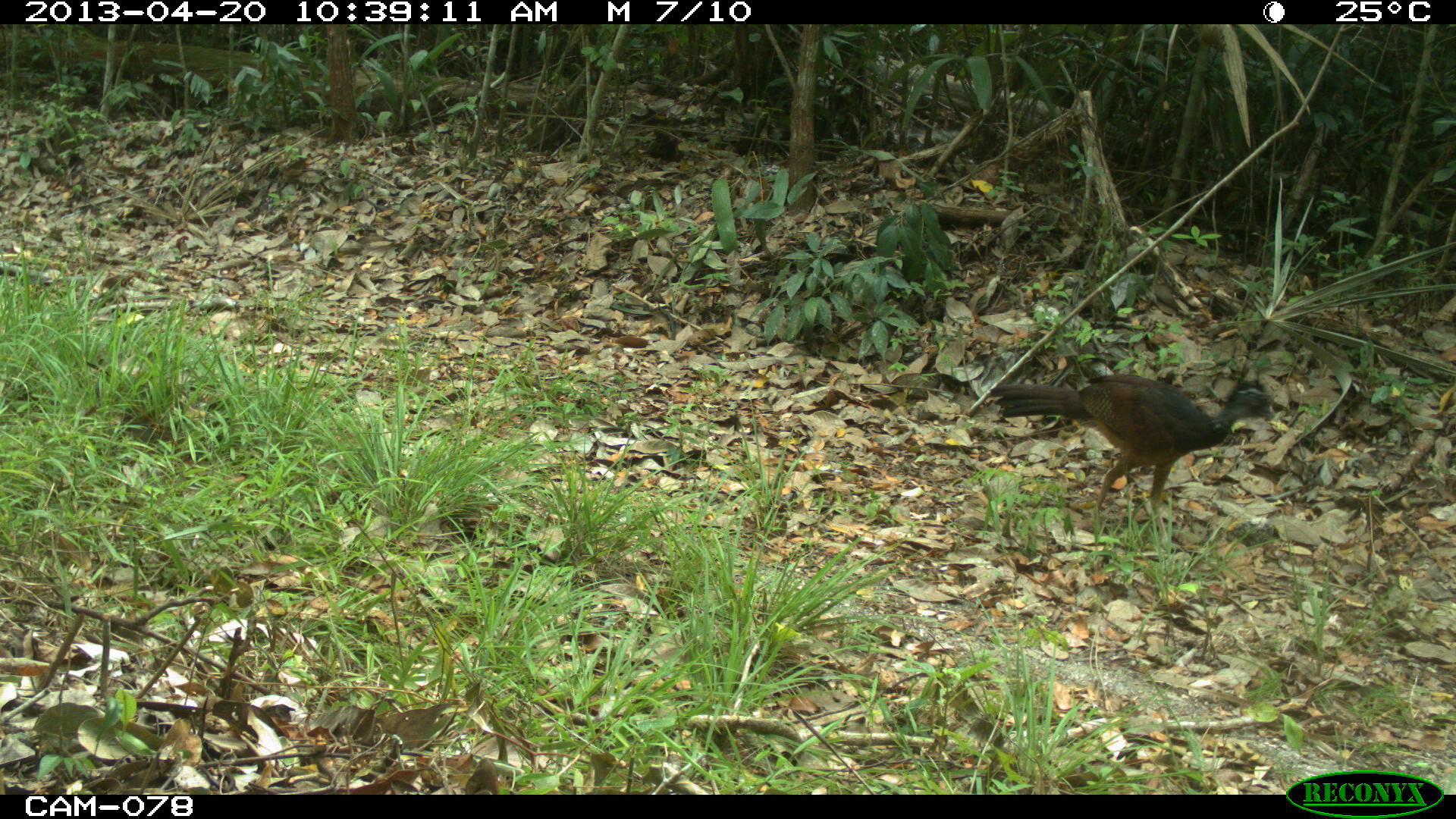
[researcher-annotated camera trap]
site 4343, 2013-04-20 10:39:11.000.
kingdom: Animalia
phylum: Chordata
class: Aves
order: Galliformes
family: Cracidae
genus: Crax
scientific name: Crax rubra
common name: great curassow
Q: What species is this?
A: Crax rubra (great curassow).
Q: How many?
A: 2.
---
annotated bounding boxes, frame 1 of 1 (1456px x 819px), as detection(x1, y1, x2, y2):
crax rubra: detection(986, 370, 1278, 550)